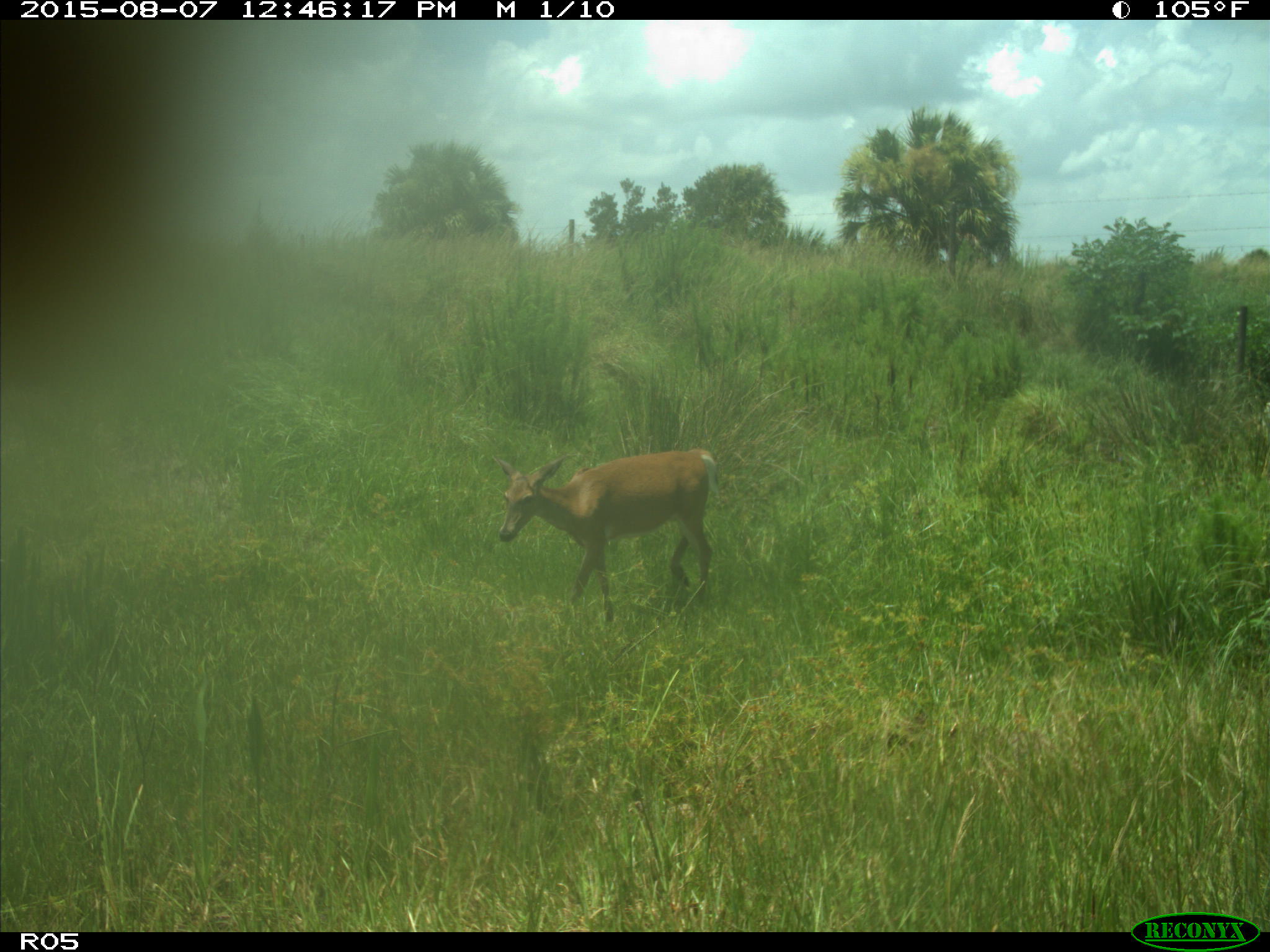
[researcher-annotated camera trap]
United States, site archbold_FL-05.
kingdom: Animalia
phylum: Chordata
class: Mammalia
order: Artiodactyla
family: Cervidae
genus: Odocoileus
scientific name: Odocoileus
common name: deer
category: unidentified deer